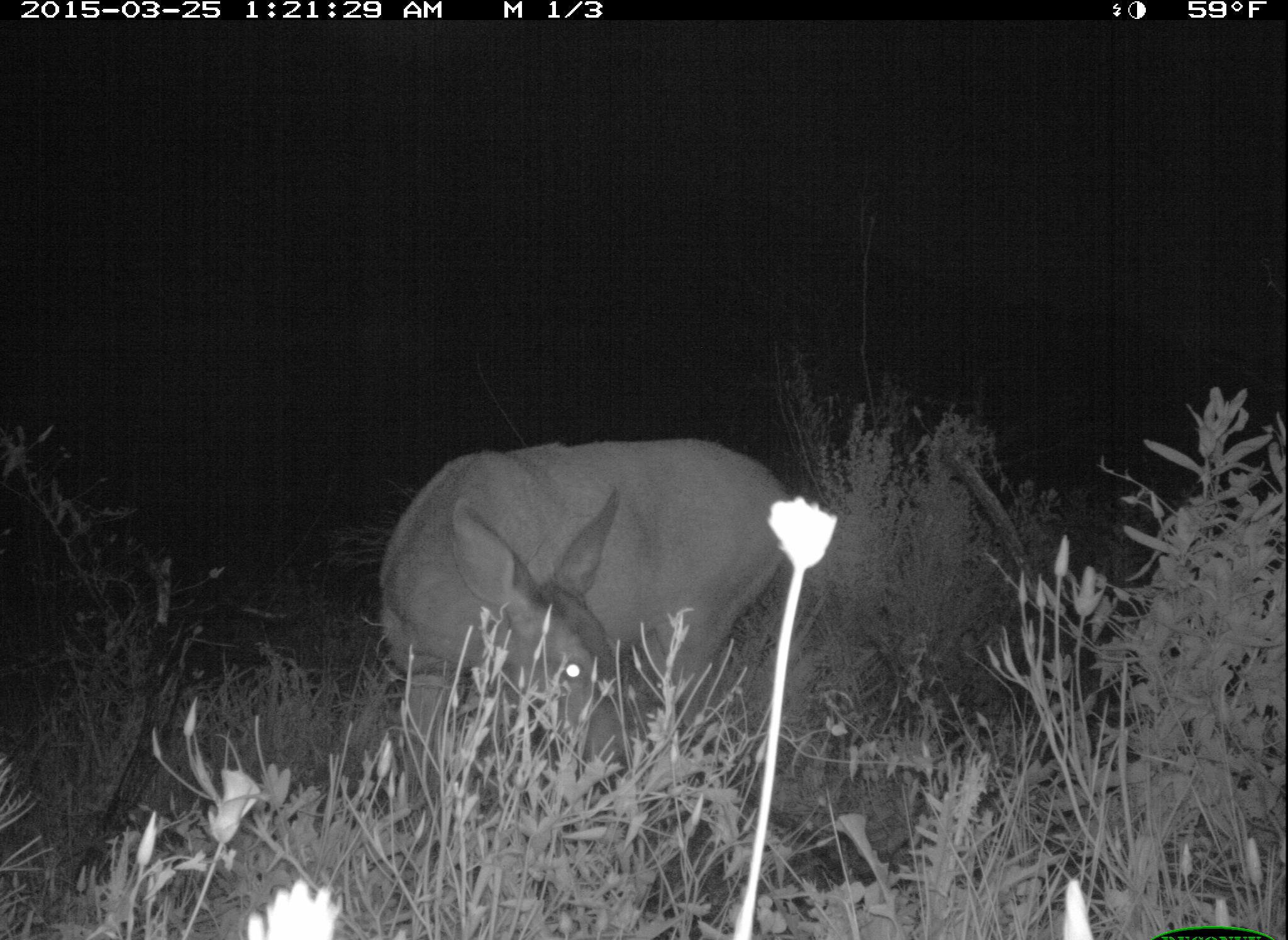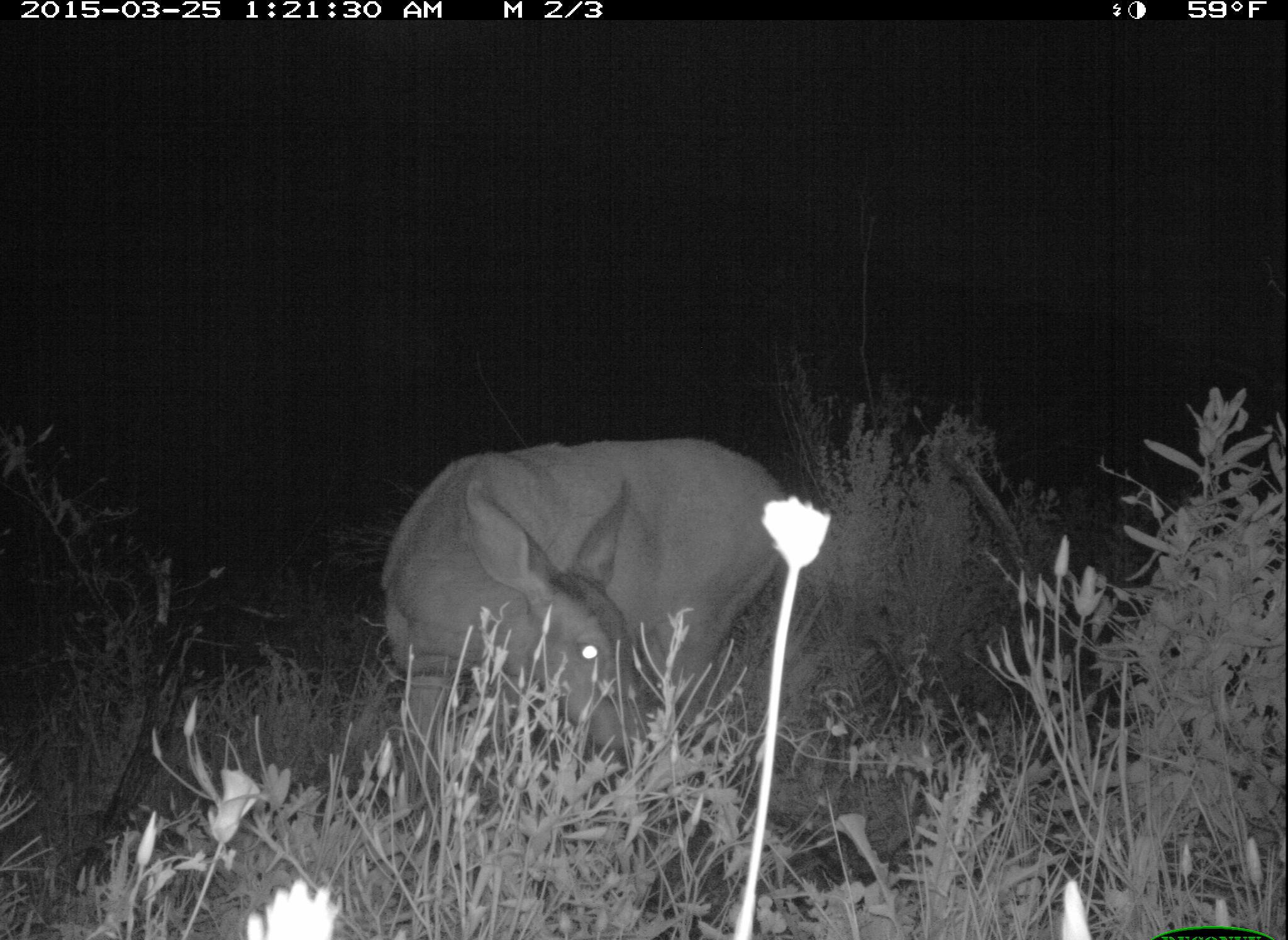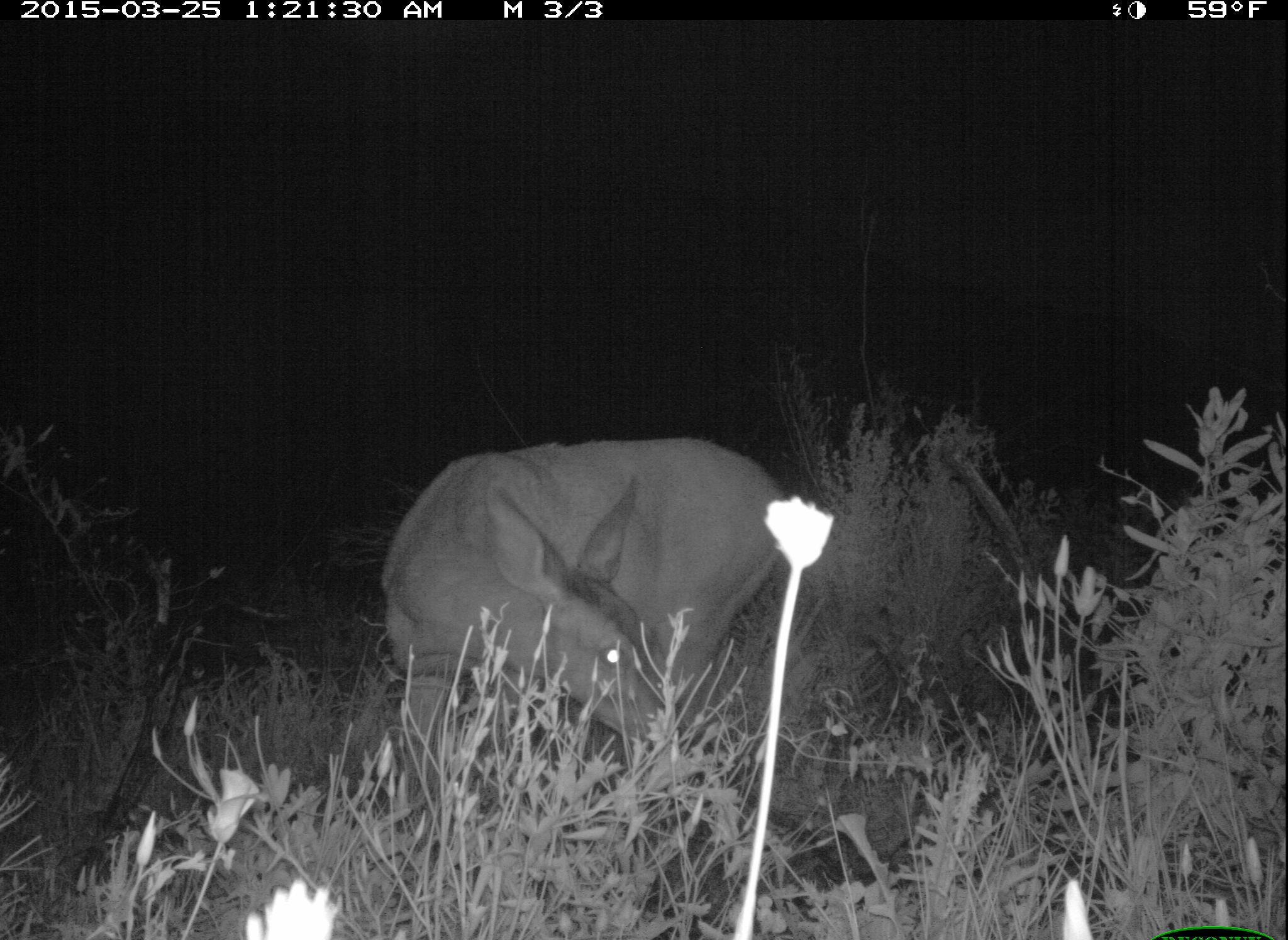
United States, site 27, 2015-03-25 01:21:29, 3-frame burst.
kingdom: Animalia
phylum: Chordata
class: Mammalia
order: Artiodactyla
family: Cervidae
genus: Odocoileus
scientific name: Odocoileus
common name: deer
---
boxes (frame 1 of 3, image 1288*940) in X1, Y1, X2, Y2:
deer: 375, 436, 804, 828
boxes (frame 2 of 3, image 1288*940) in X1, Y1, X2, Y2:
deer: 377, 439, 790, 845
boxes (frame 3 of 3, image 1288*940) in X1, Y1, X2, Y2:
deer: 378, 438, 791, 840